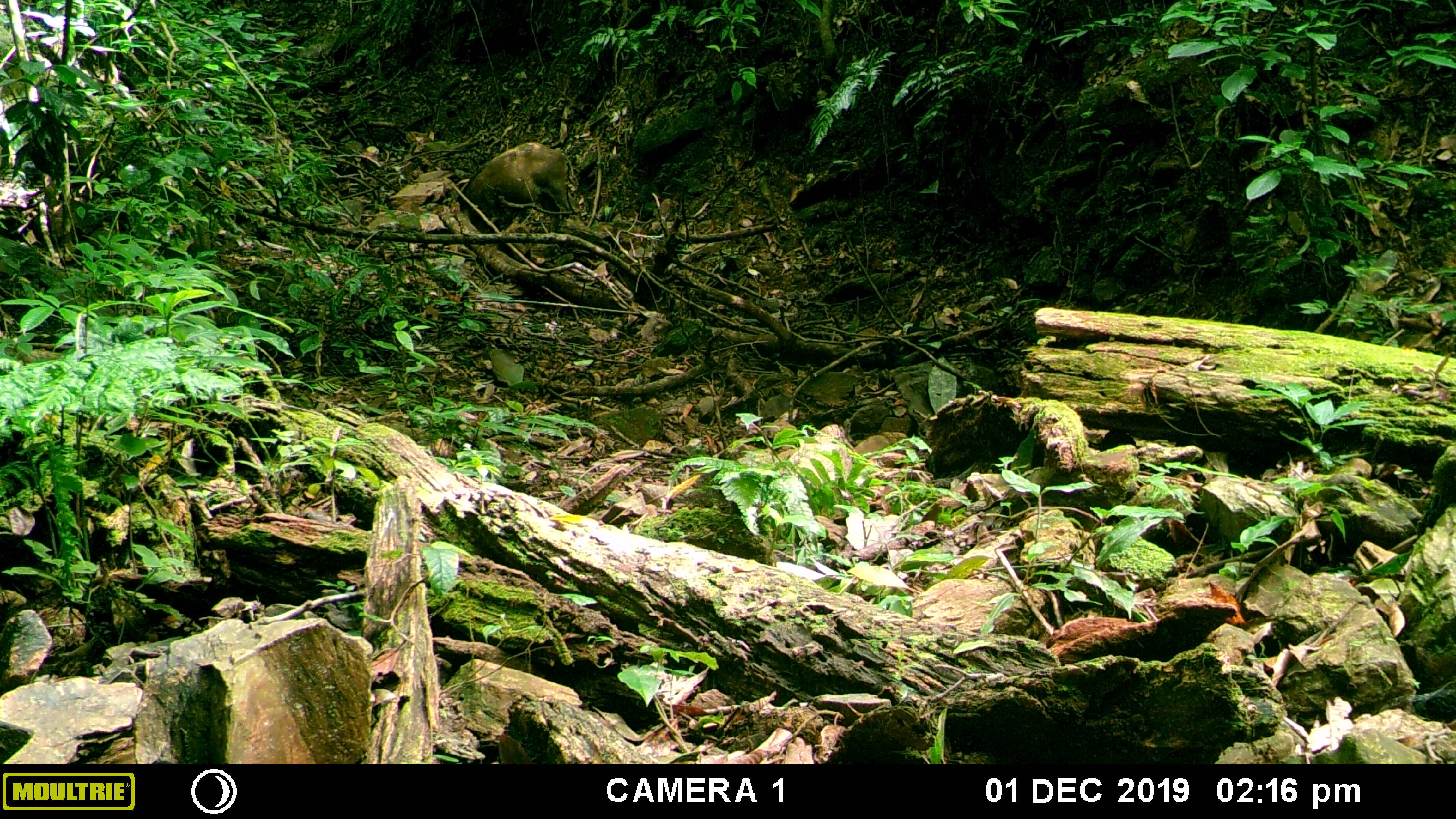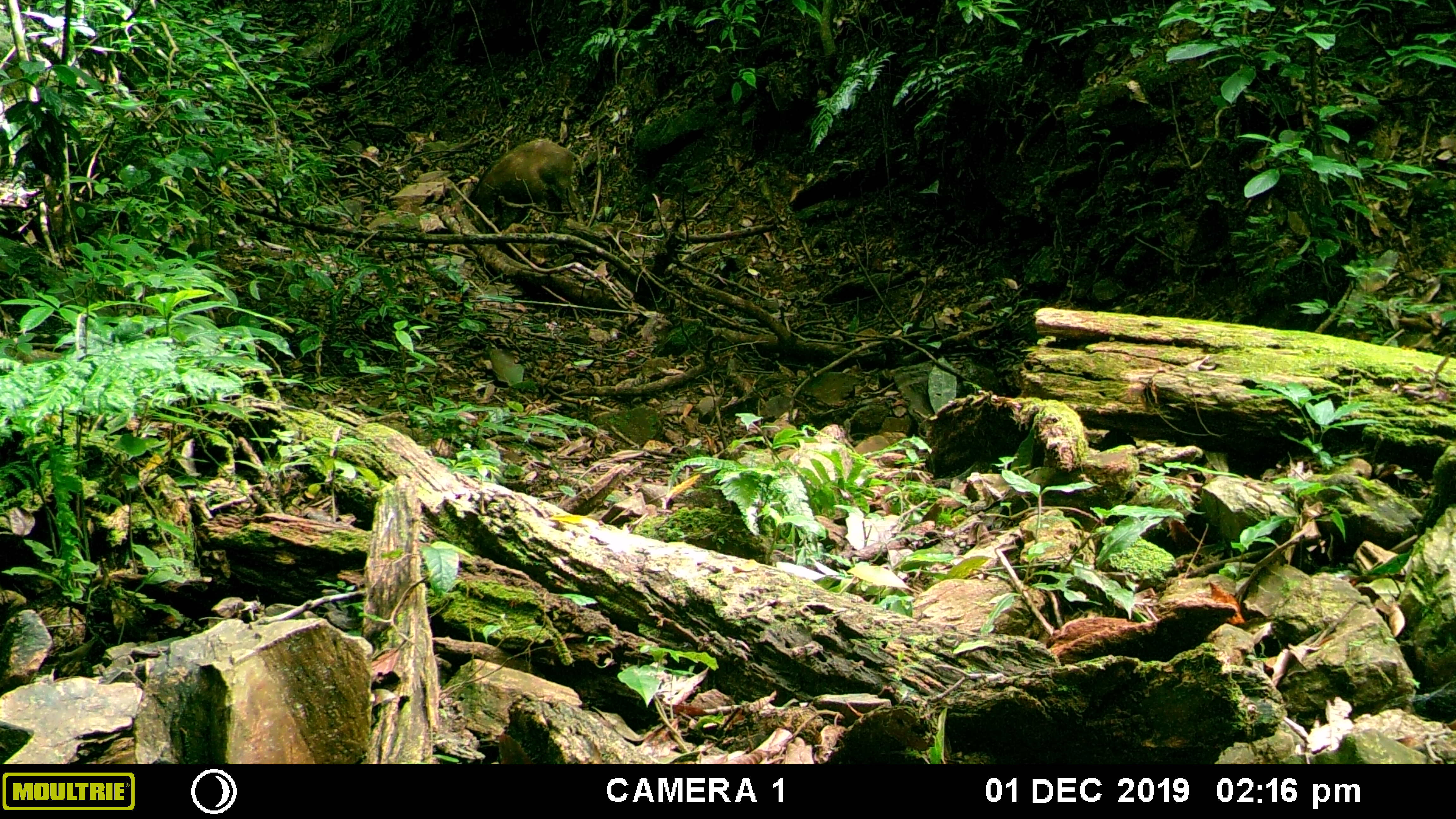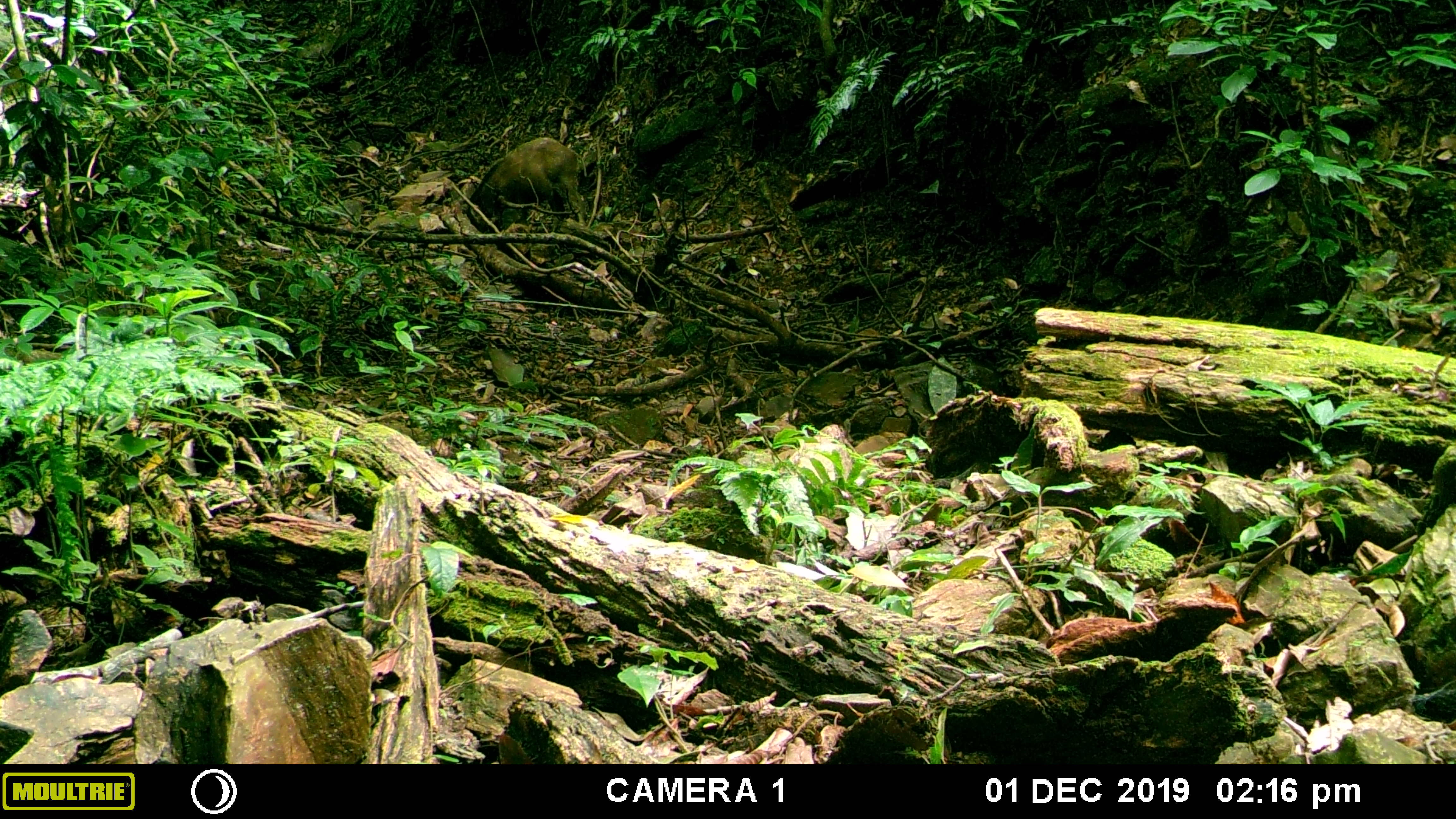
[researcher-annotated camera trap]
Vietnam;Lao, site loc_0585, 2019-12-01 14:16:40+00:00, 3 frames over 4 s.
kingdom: Animalia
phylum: Chordata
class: Mammalia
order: Artiodactyla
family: Suidae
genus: Sus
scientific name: Sus scrofa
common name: eurasian wild pig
Eurasian wild pig (Sus scrofa). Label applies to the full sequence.